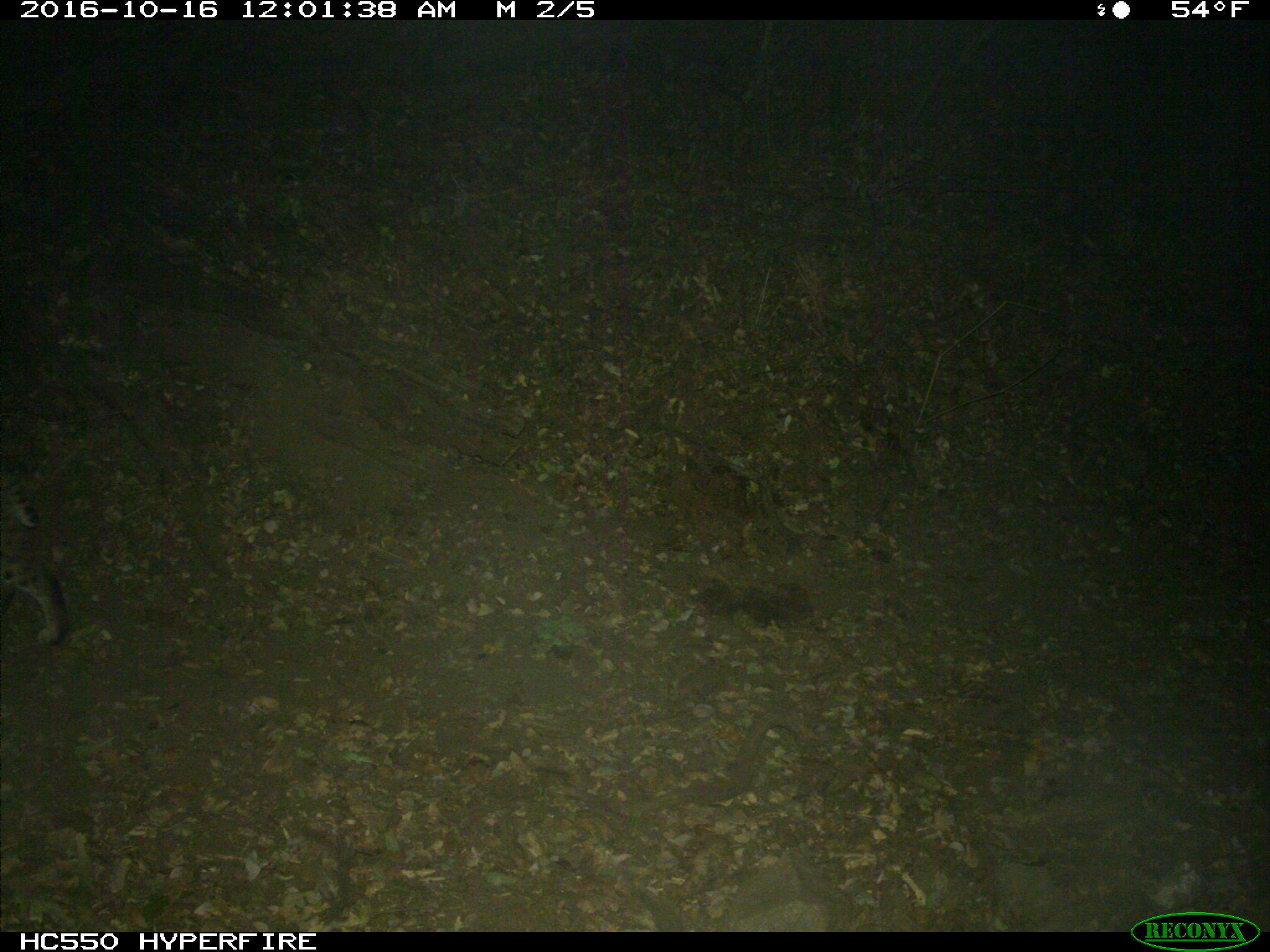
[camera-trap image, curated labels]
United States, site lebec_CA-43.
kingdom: Animalia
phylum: Chordata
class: Mammalia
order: Carnivora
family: Felidae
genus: Lynx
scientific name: Lynx rufus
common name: bobcat